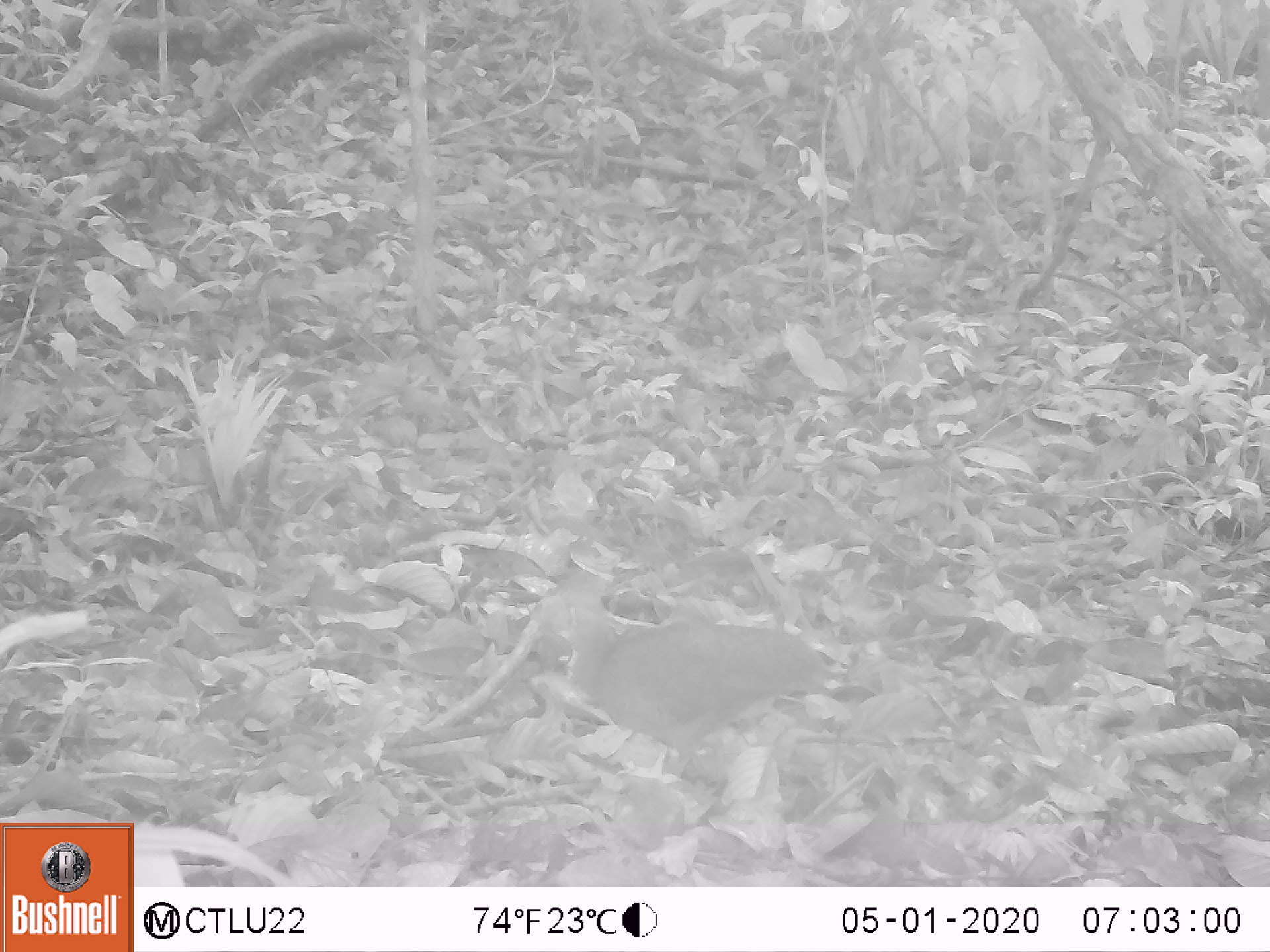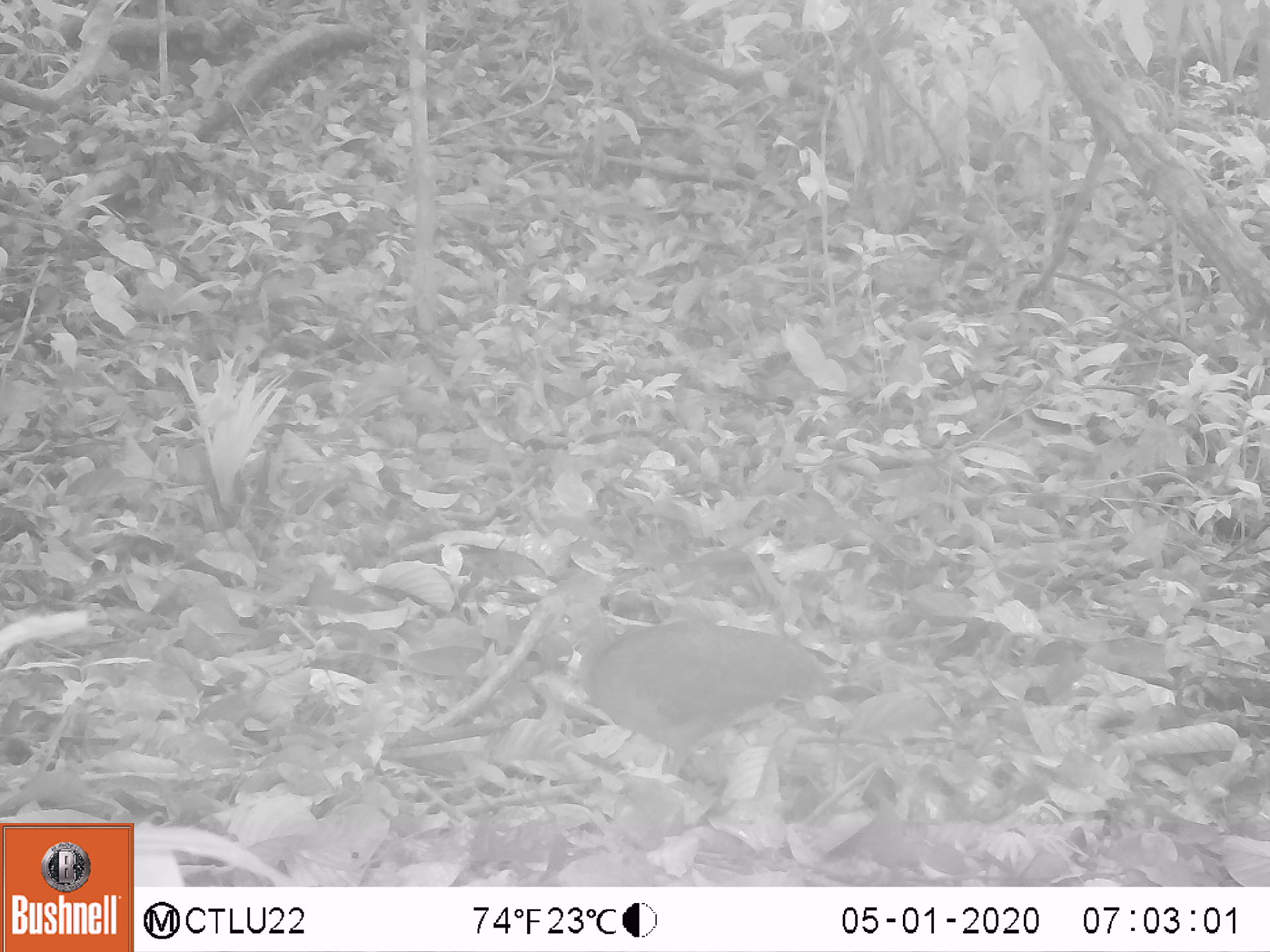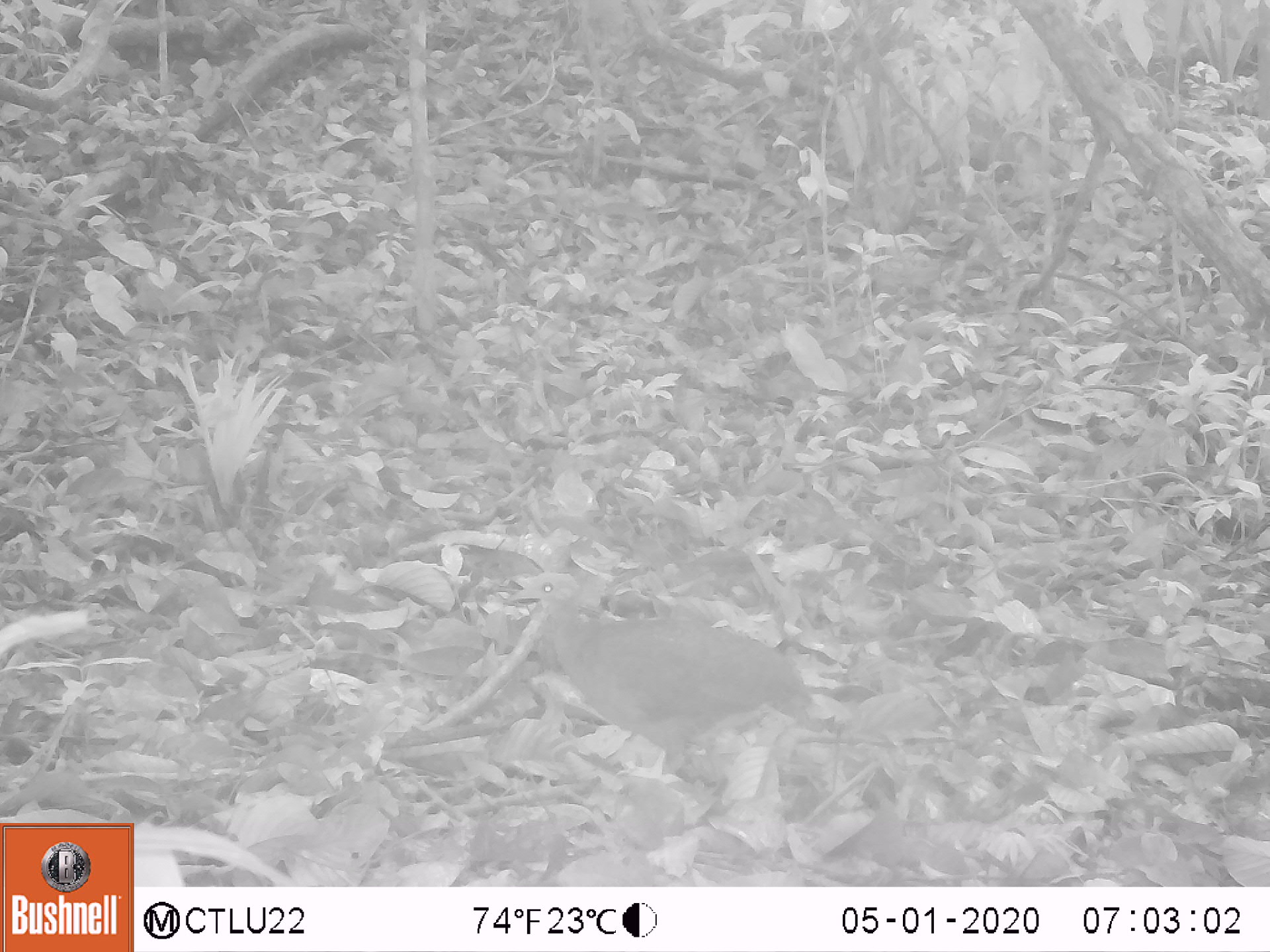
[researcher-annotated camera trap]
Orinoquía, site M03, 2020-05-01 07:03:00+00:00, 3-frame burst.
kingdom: Animalia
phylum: Chordata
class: Aves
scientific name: Aves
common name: bird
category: unknown bird